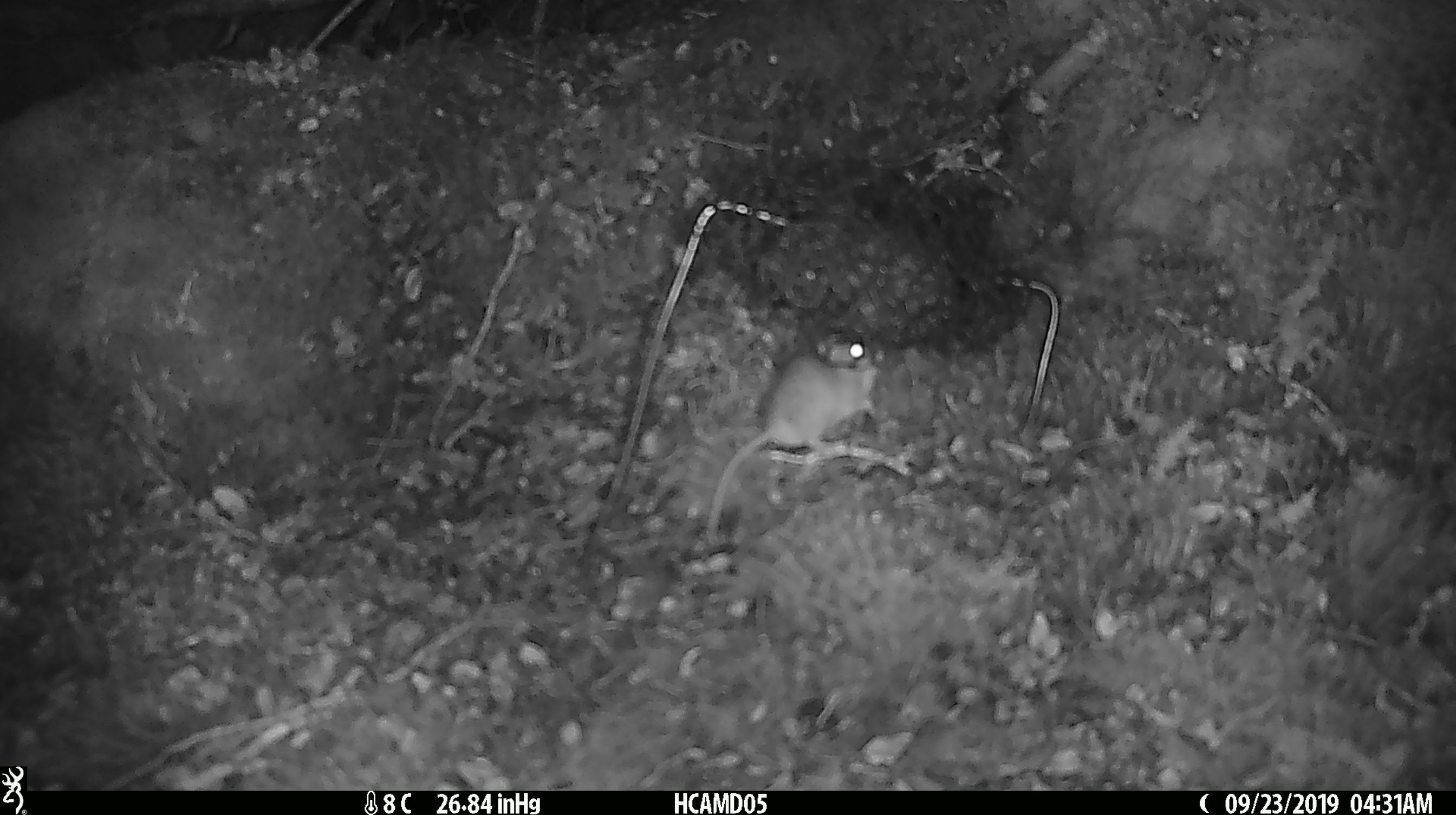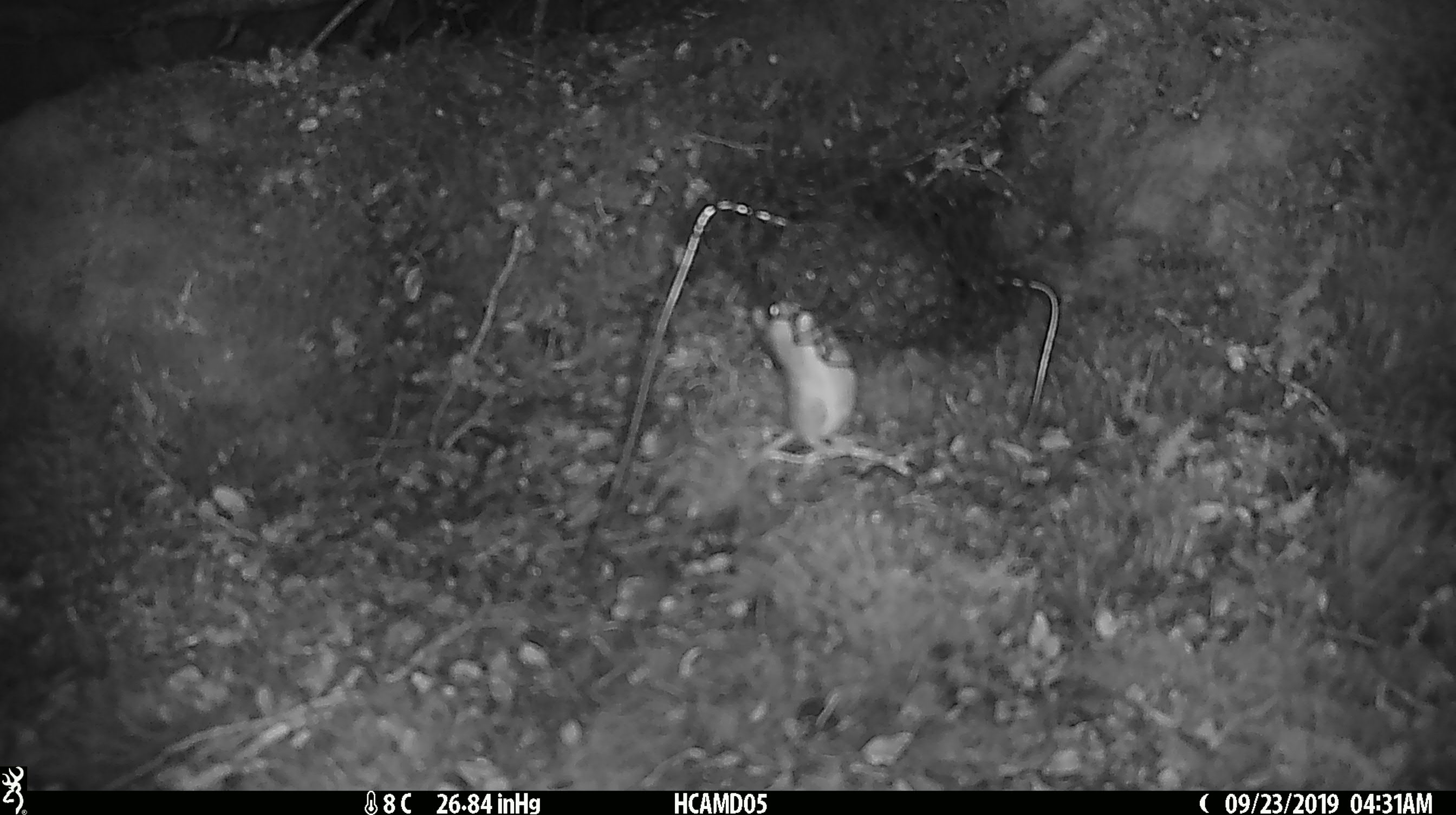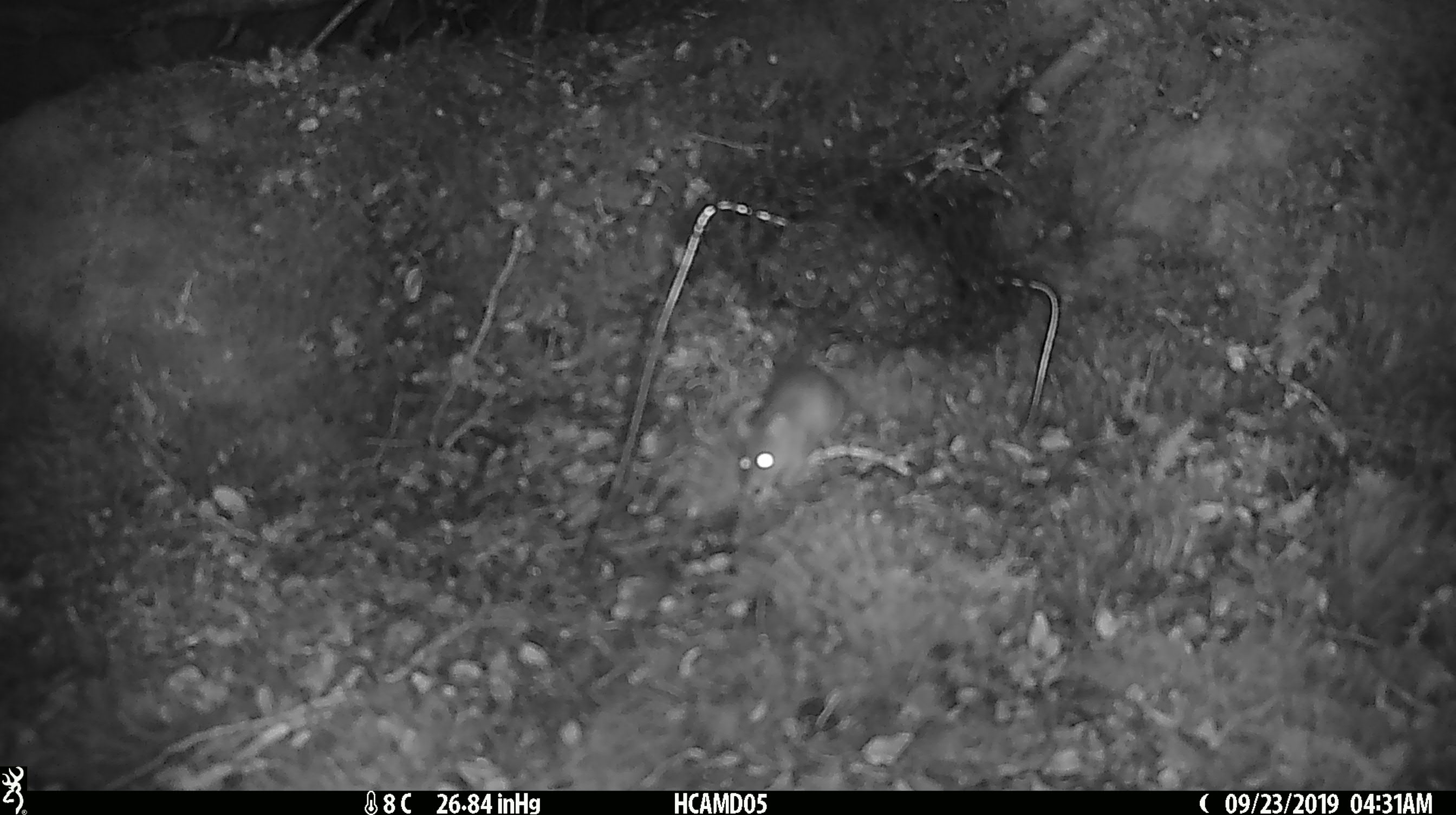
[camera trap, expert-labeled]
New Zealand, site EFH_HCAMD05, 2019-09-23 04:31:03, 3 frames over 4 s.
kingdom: Animalia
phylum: Chordata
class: Mammalia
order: Rodentia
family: Muridae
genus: Mus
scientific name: Mus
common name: mouse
Mouse (Mus).